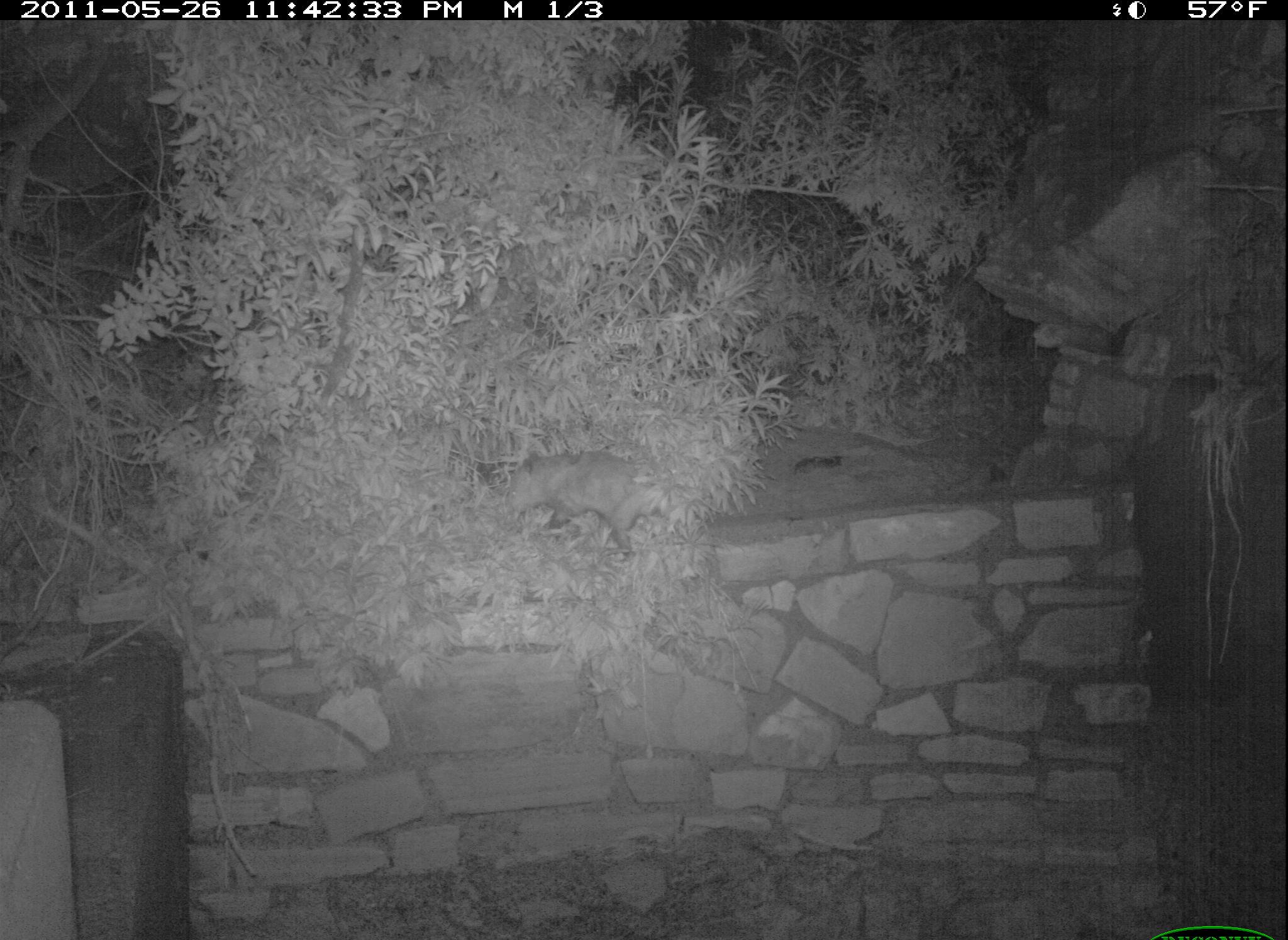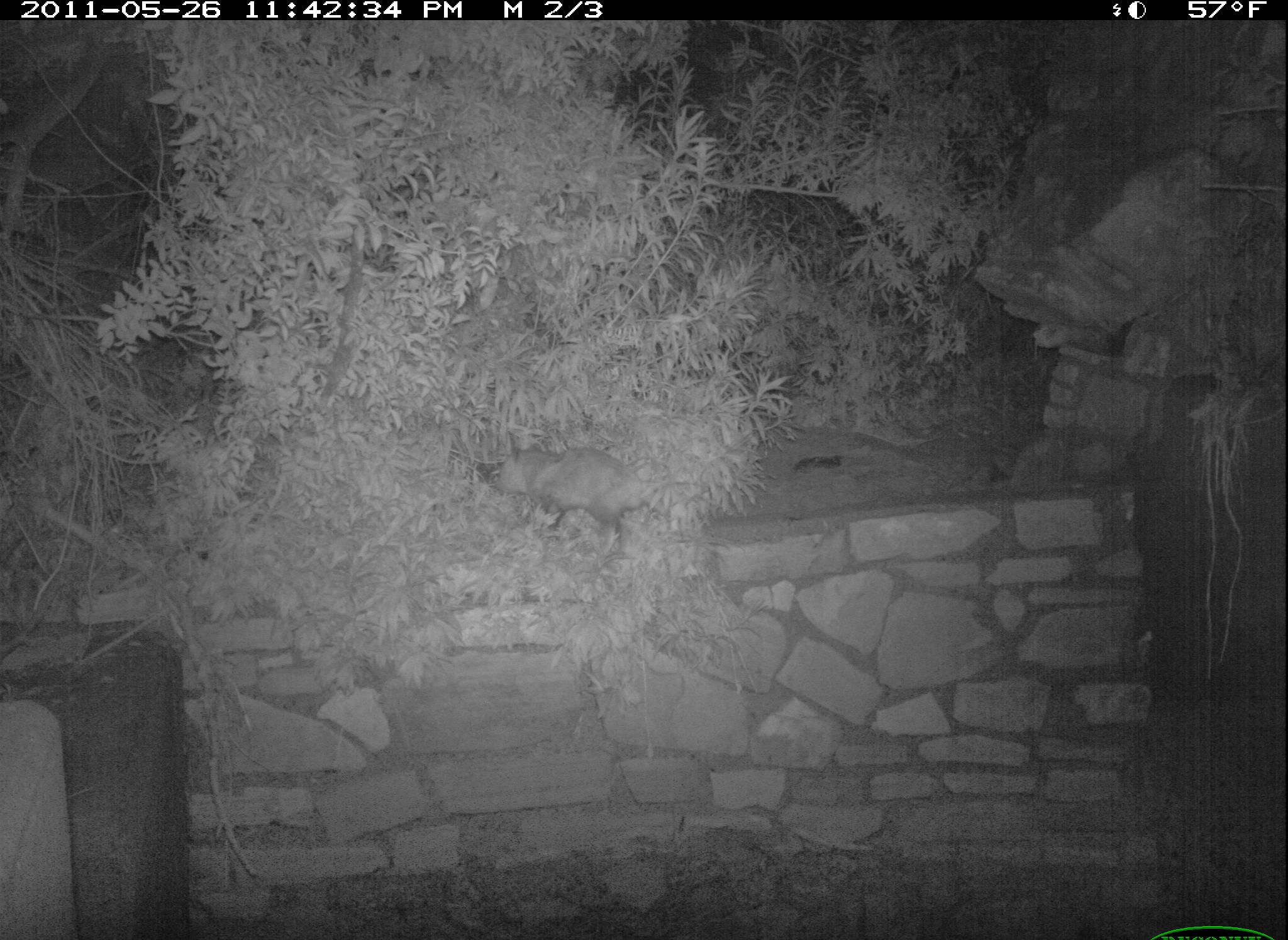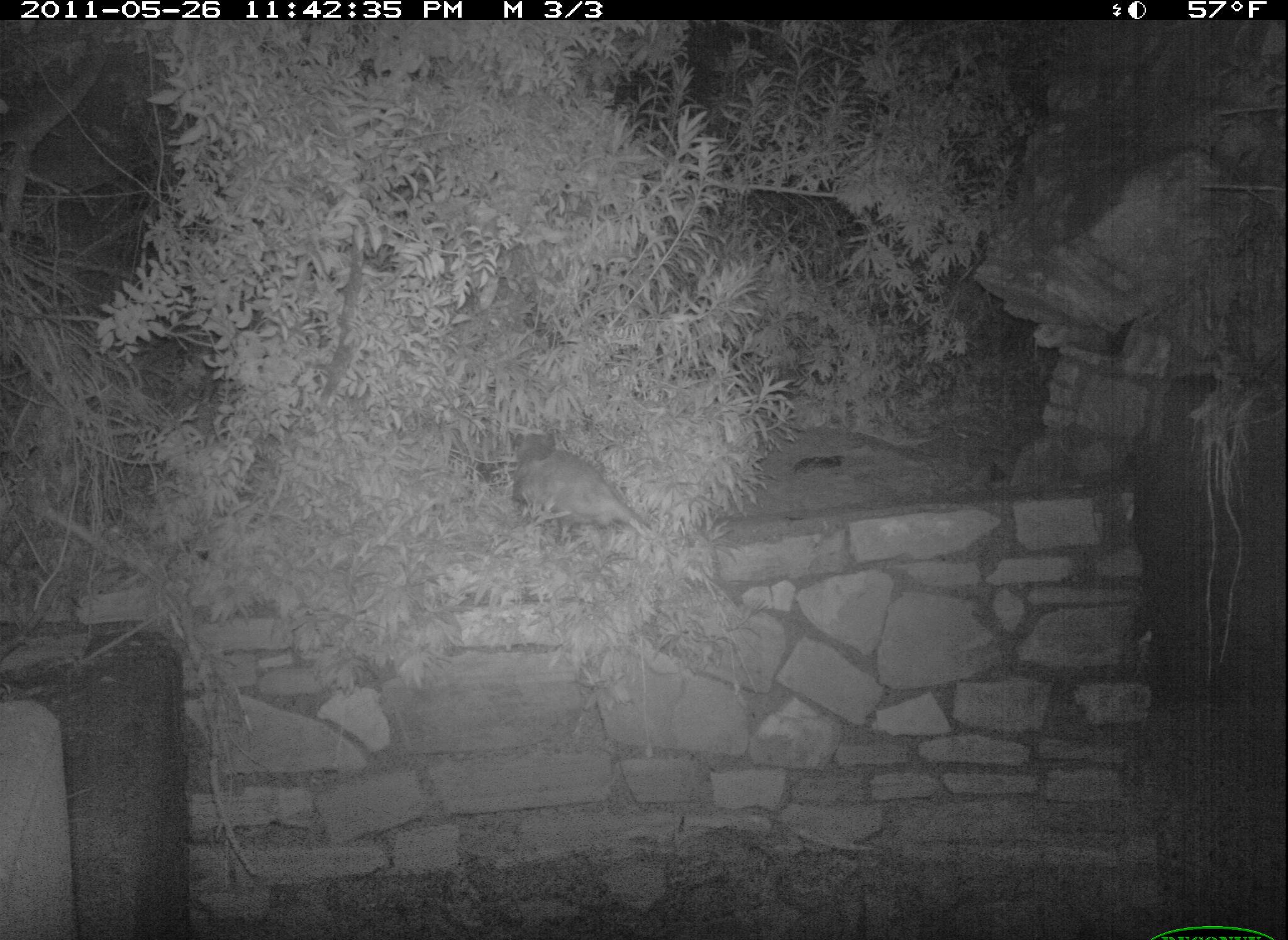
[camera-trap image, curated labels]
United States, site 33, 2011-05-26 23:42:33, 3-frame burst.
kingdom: Animalia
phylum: Chordata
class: Mammalia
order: Didelphimorphia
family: Didelphidae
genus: Didelphis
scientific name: Didelphis virginiana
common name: virginia opossum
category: opossum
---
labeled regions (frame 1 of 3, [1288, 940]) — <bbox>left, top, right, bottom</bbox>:
opossum: <bbox>490, 440, 720, 573</bbox>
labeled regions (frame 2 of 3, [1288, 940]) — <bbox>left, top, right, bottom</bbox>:
opossum: <bbox>489, 428, 708, 563</bbox>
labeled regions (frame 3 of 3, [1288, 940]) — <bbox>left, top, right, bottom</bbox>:
opossum: <bbox>510, 431, 671, 537</bbox>